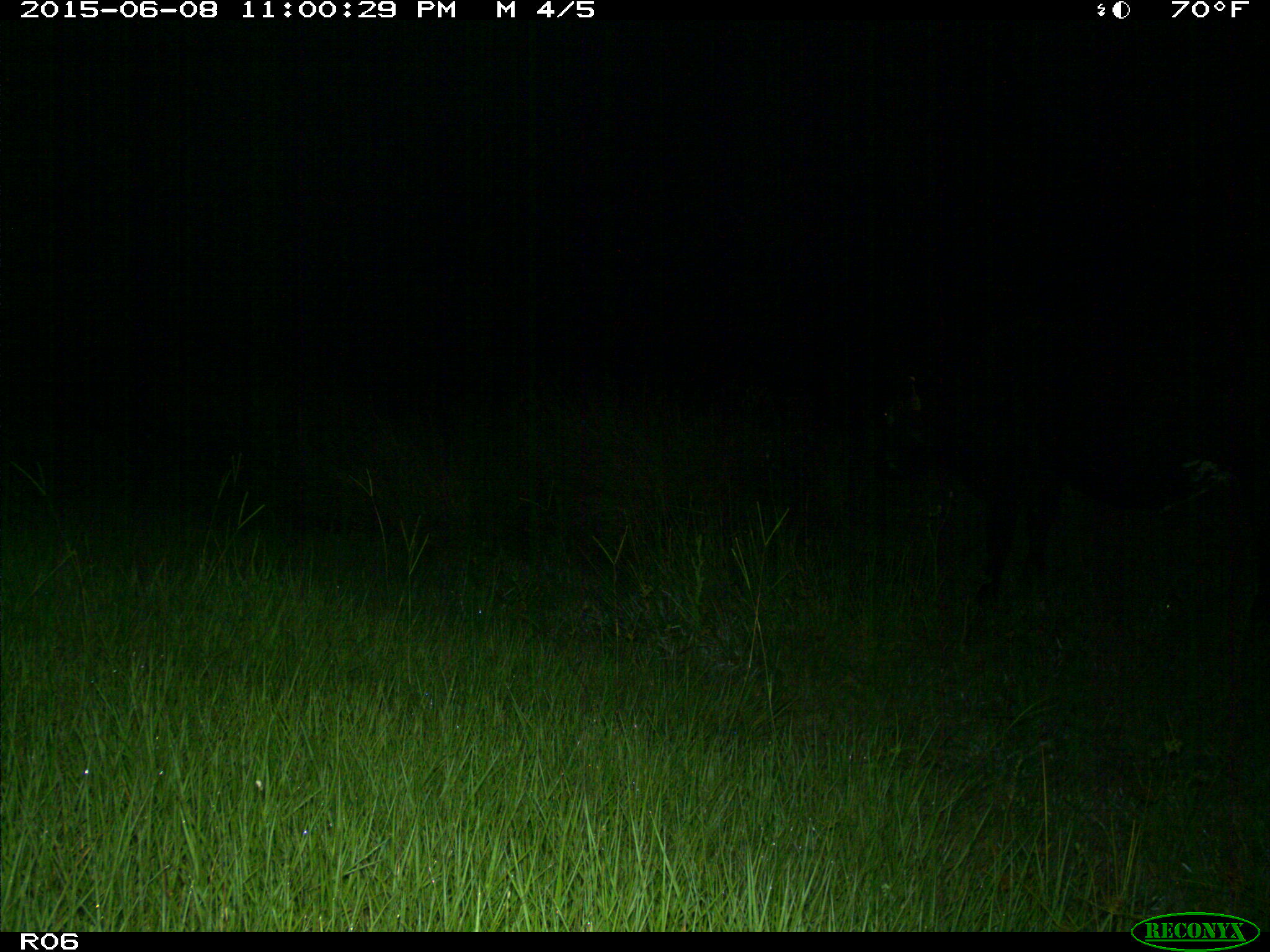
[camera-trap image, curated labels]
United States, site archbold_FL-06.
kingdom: Animalia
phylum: Chordata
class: Mammalia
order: Artiodactyla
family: Bovidae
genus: Bos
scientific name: Bos taurus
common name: domestic cow